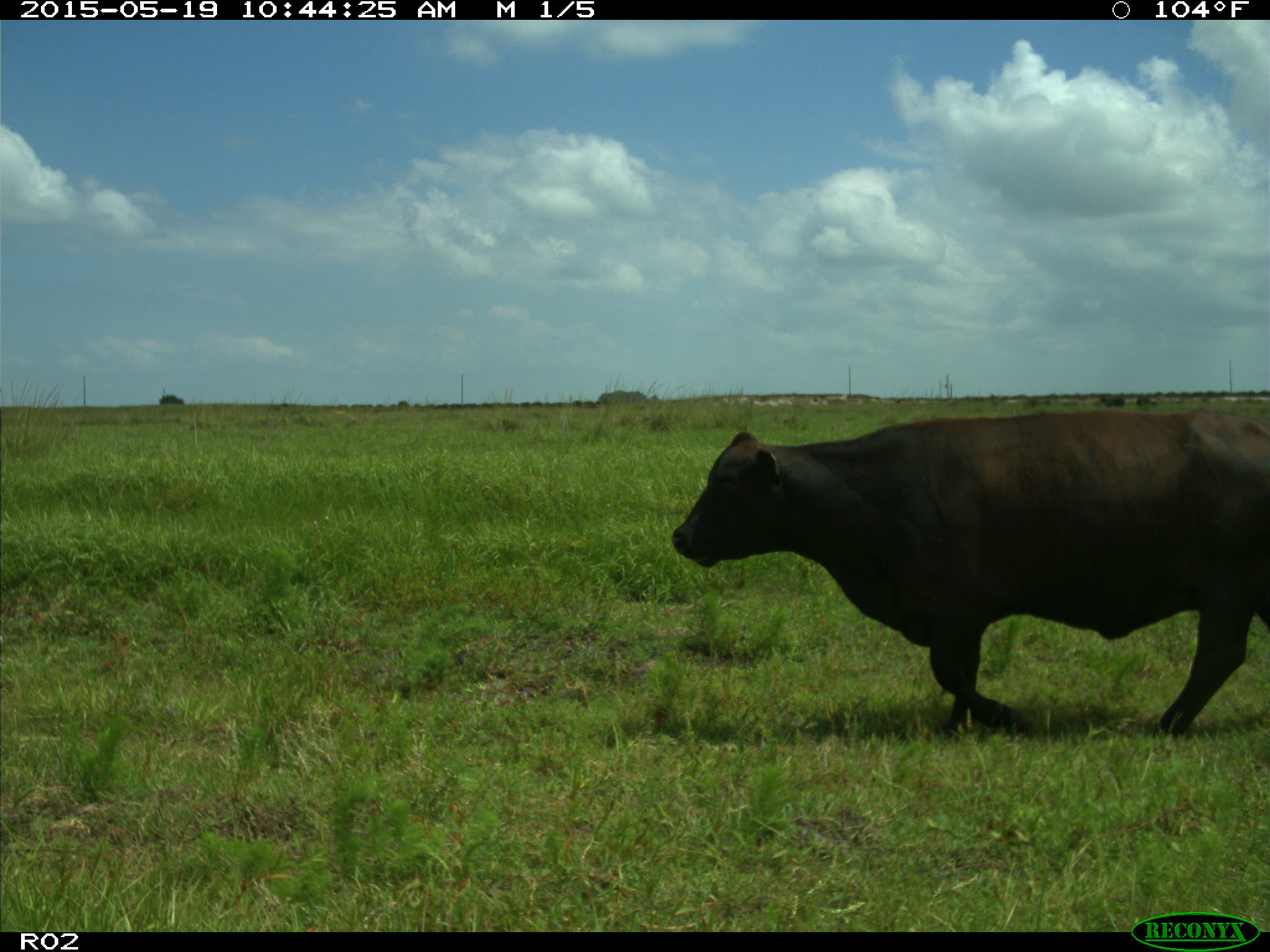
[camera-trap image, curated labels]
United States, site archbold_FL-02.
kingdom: Animalia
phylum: Chordata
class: Mammalia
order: Artiodactyla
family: Bovidae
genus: Bos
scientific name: Bos taurus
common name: domestic cow